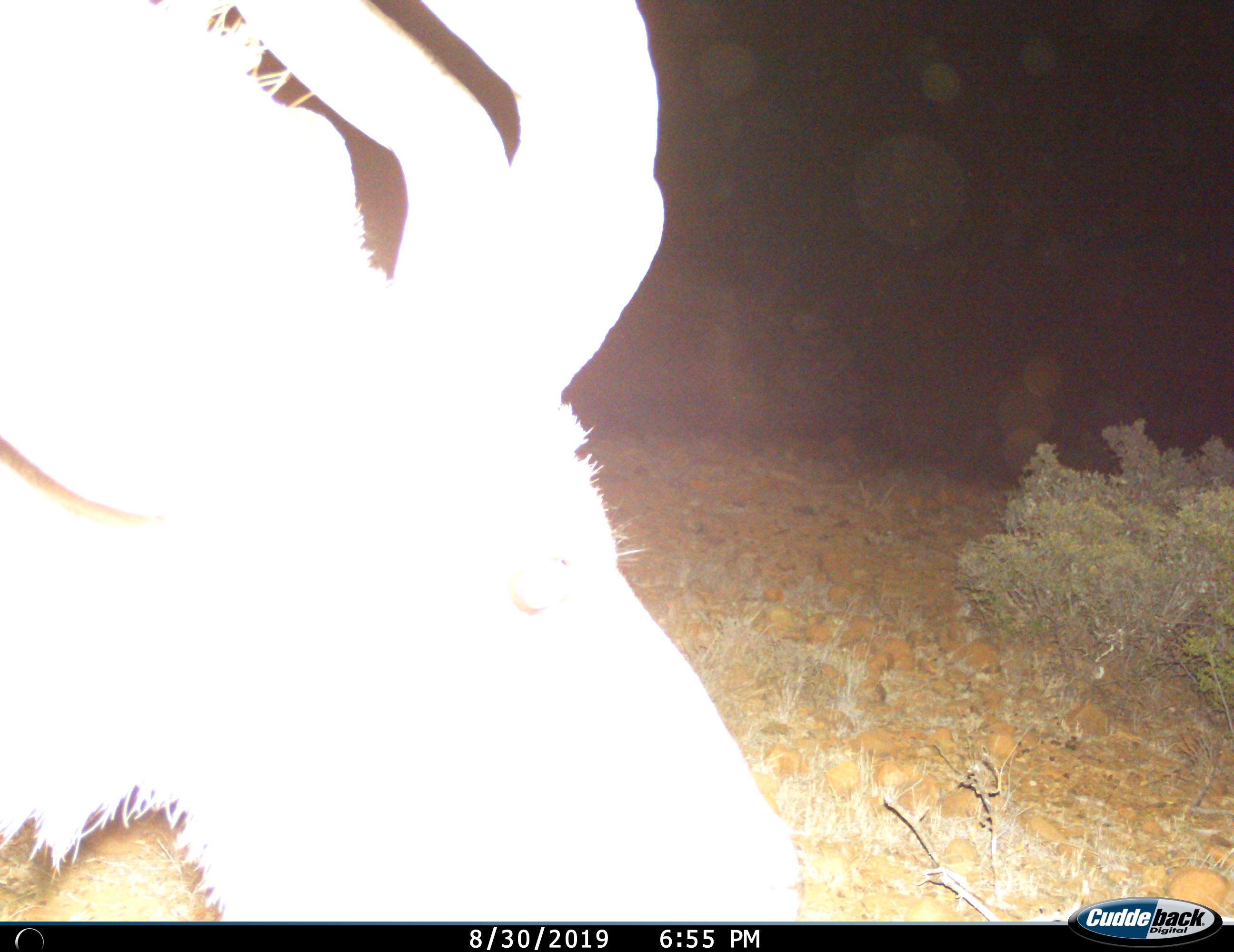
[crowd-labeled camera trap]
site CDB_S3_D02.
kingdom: Animalia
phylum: Chordata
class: Mammalia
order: Artiodactyla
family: Bovidae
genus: Tragelaphus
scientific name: Tragelaphus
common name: kudu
Kudu (Tragelaphus), count 1. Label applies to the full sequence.